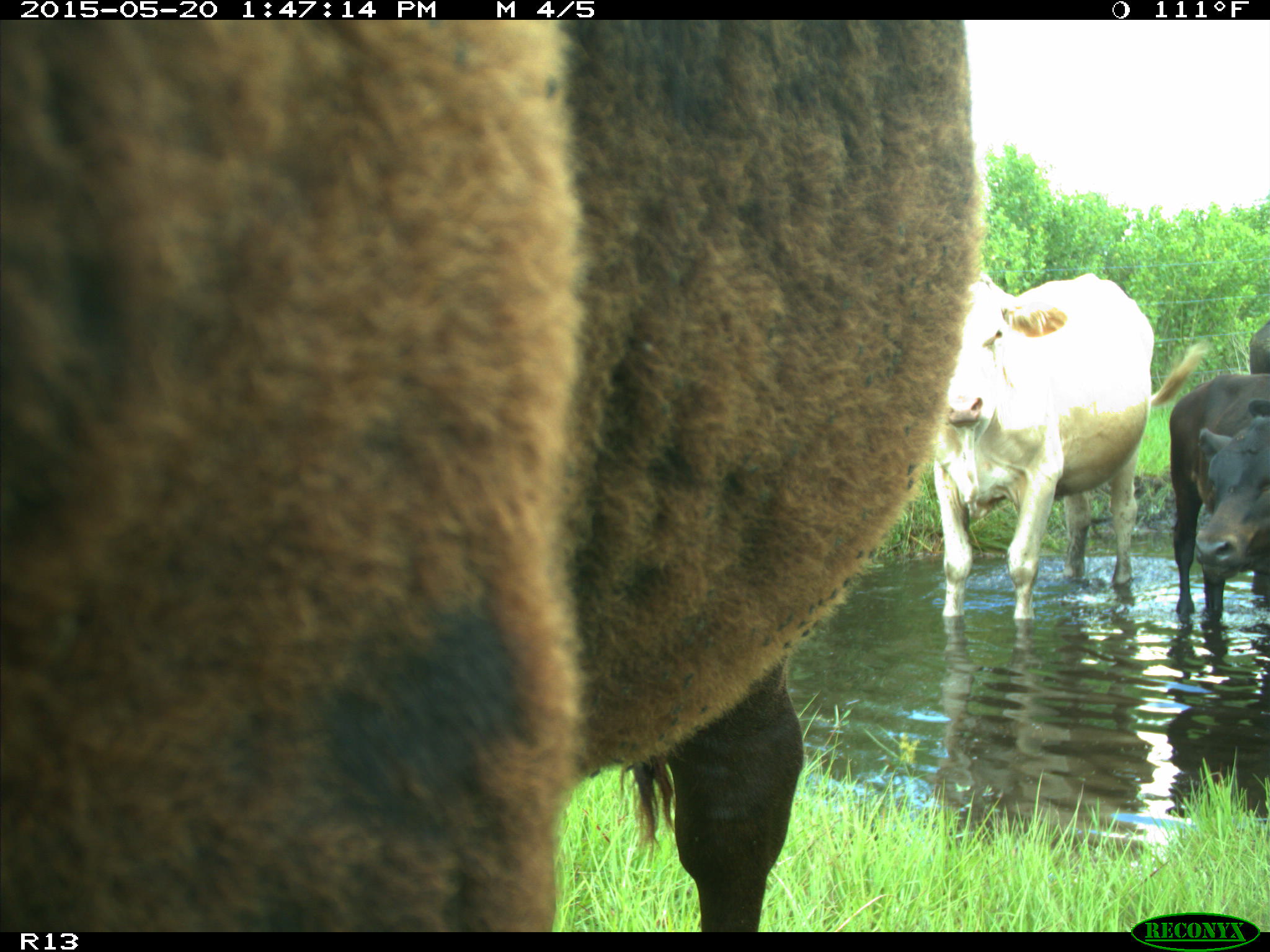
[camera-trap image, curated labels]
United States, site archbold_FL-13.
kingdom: Animalia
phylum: Chordata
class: Mammalia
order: Artiodactyla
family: Bovidae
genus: Bos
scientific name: Bos taurus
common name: domestic cow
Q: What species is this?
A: Bos taurus (domestic cow).